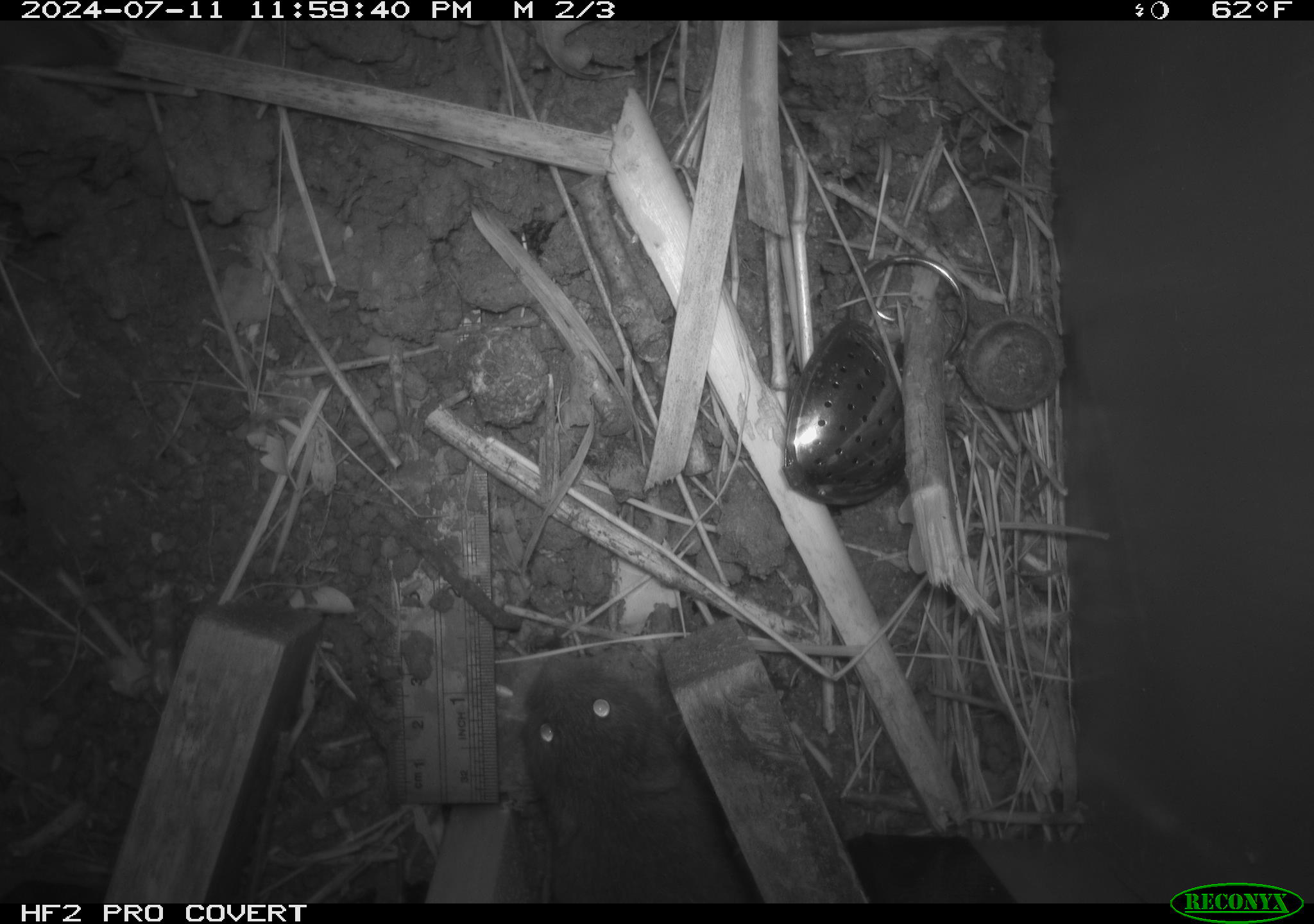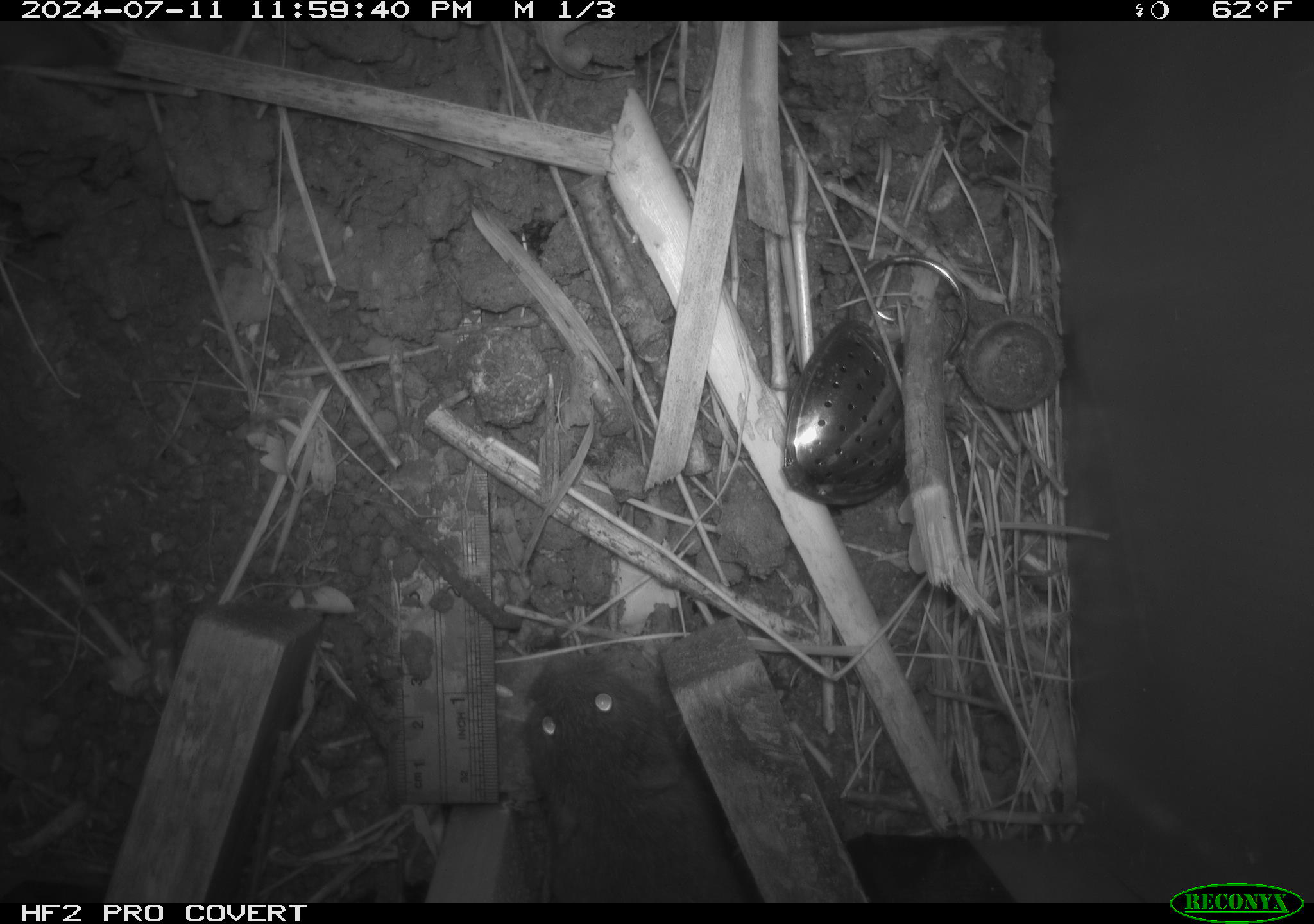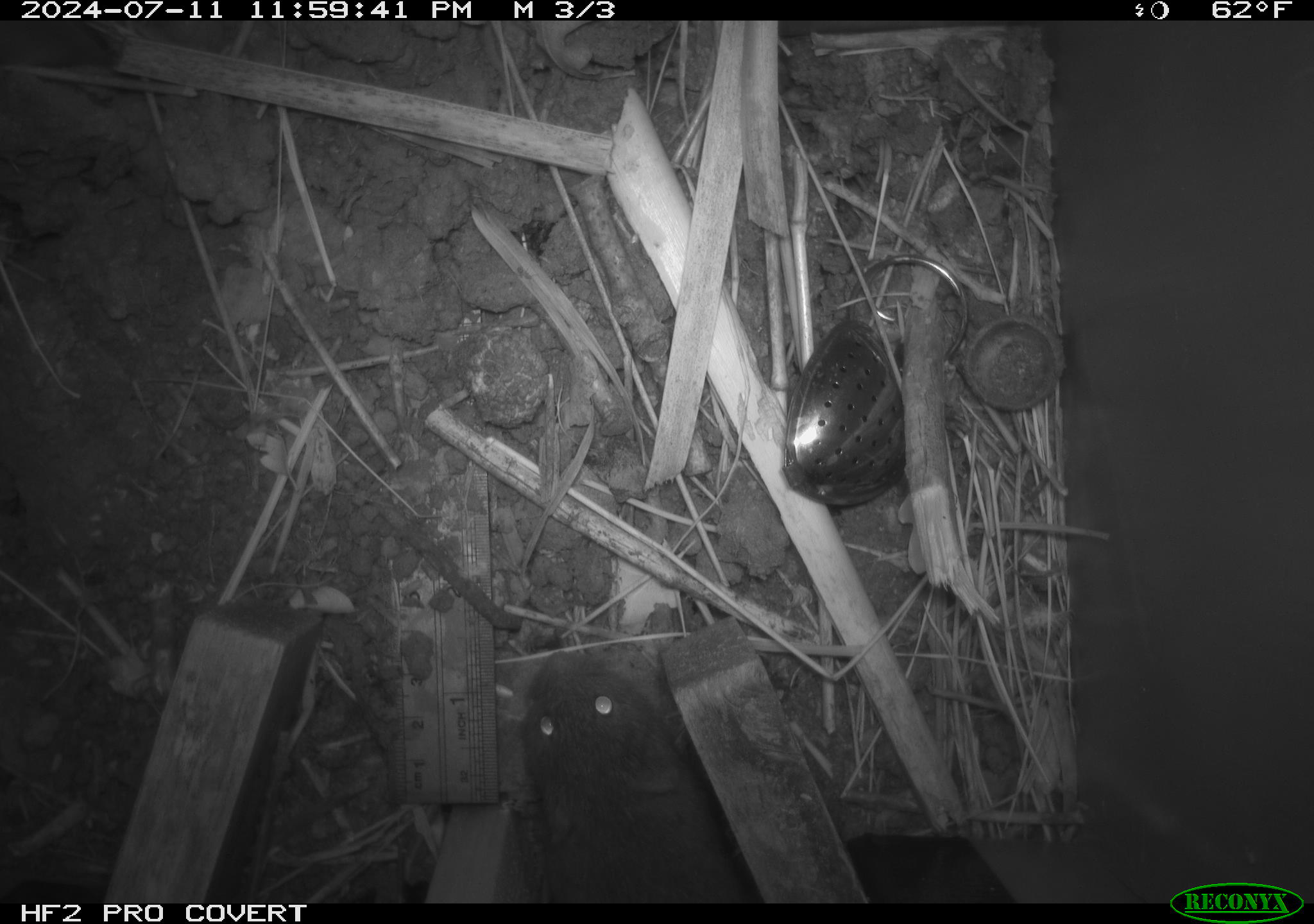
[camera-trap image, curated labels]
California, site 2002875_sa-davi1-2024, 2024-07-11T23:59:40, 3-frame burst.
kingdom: Animalia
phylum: Chordata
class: Mammalia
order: Rodentia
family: Cricetidae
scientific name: Arvicolinae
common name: voles, lemmings, and muskrats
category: arvicolinae subfamily